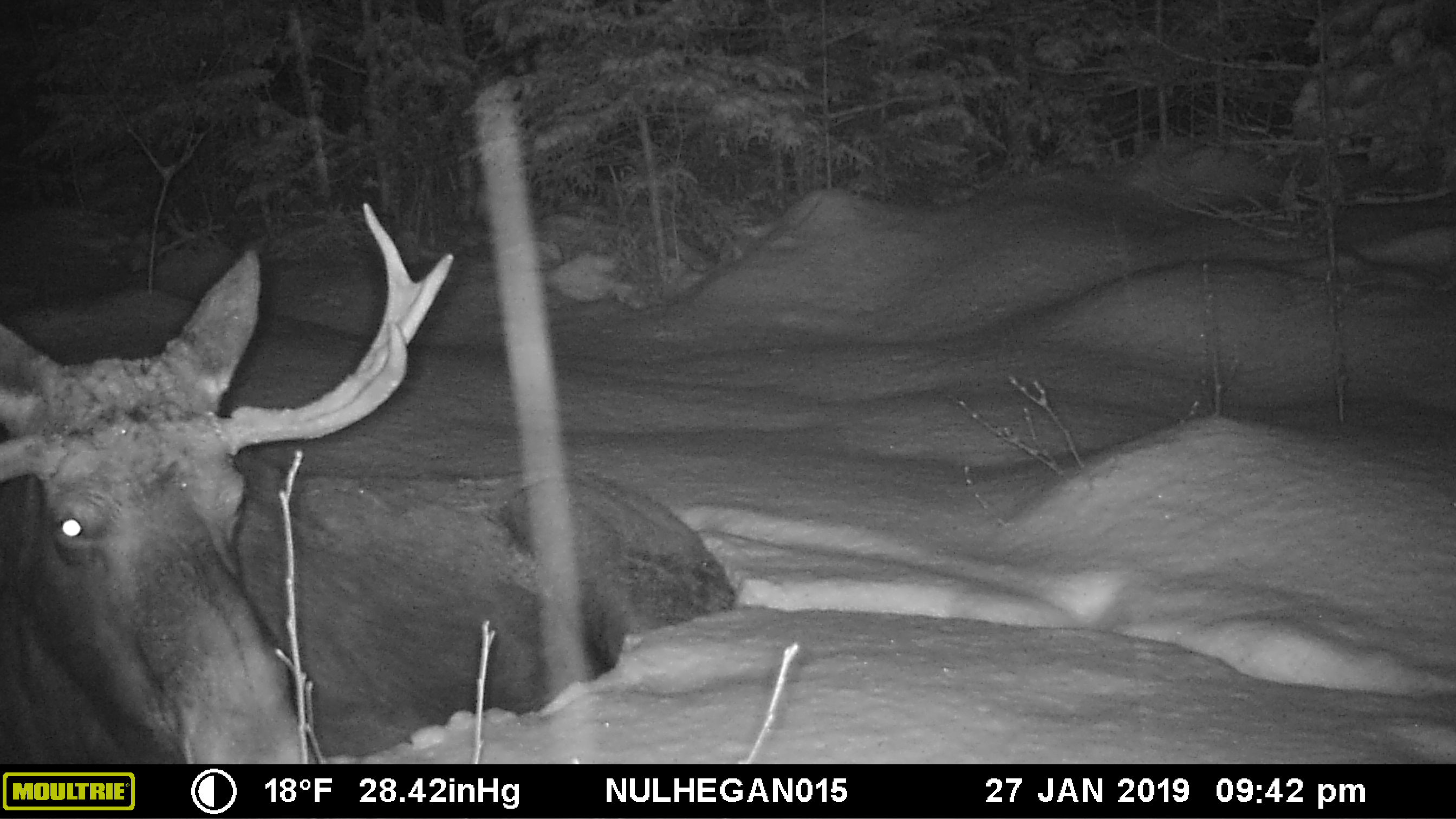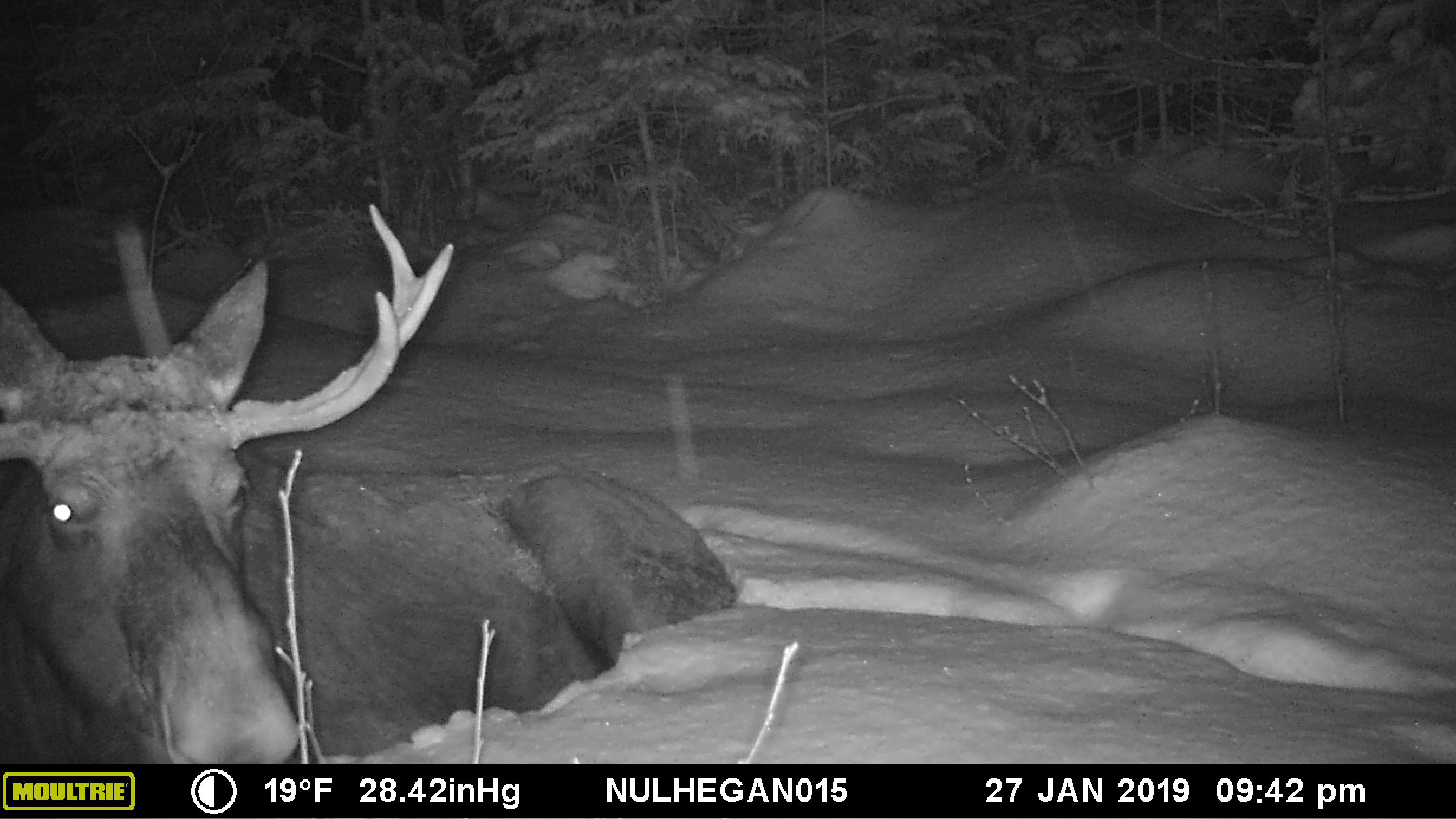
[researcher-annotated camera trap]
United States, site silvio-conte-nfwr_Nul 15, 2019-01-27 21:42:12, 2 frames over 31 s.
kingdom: Animalia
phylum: Chordata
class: Mammalia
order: Artiodactyla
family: Cervidae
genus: Alces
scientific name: Alces alces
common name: moose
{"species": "moose (Alces alces)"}